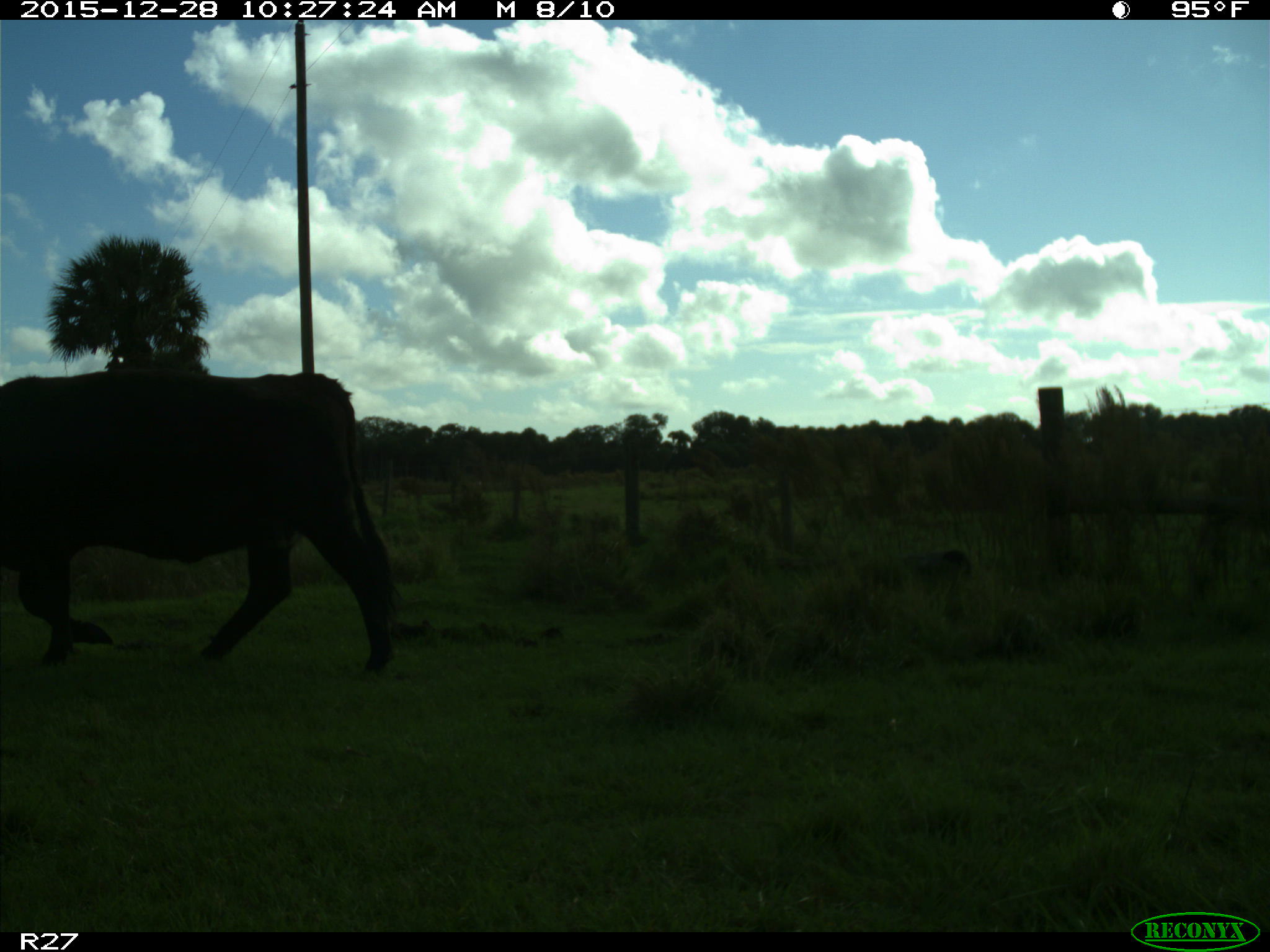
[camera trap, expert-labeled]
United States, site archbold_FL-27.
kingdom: Animalia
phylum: Chordata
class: Mammalia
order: Artiodactyla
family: Bovidae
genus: Bos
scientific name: Bos taurus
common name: domestic cow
Bos taurus (domestic cow).